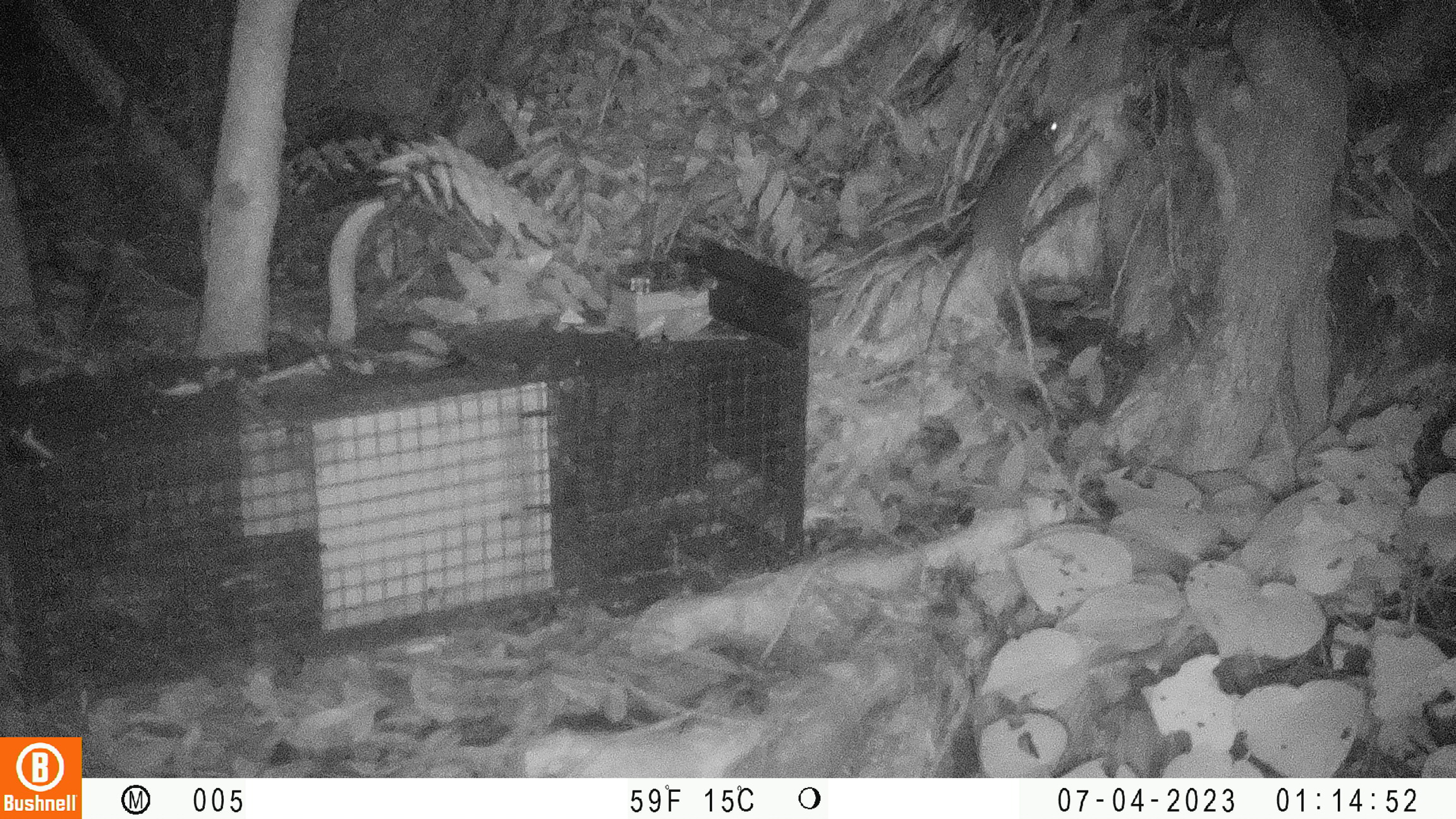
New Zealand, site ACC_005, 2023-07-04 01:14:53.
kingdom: Animalia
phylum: Chordata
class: Mammalia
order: Rodentia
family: Muridae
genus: Rattus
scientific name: Rattus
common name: rat